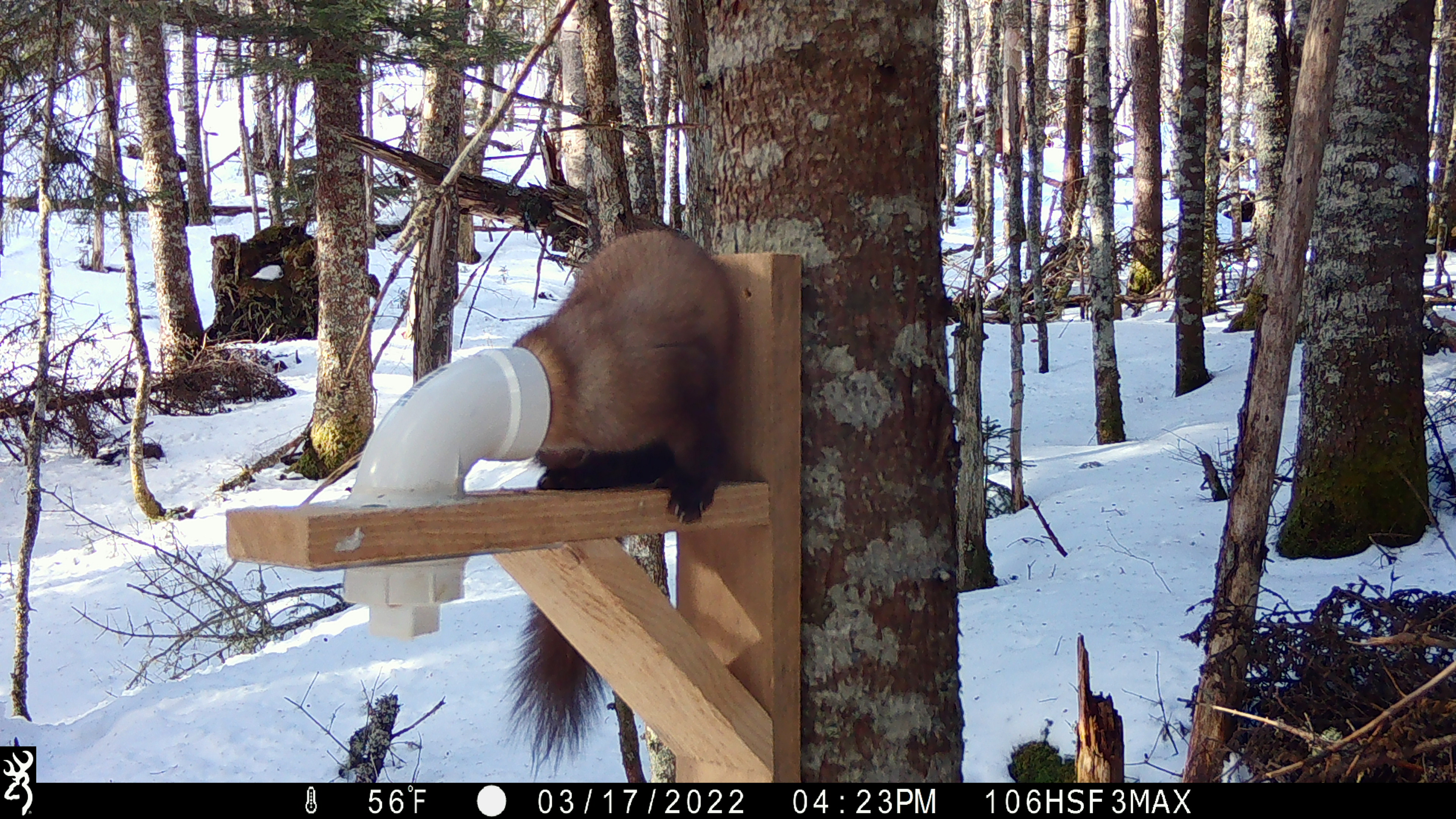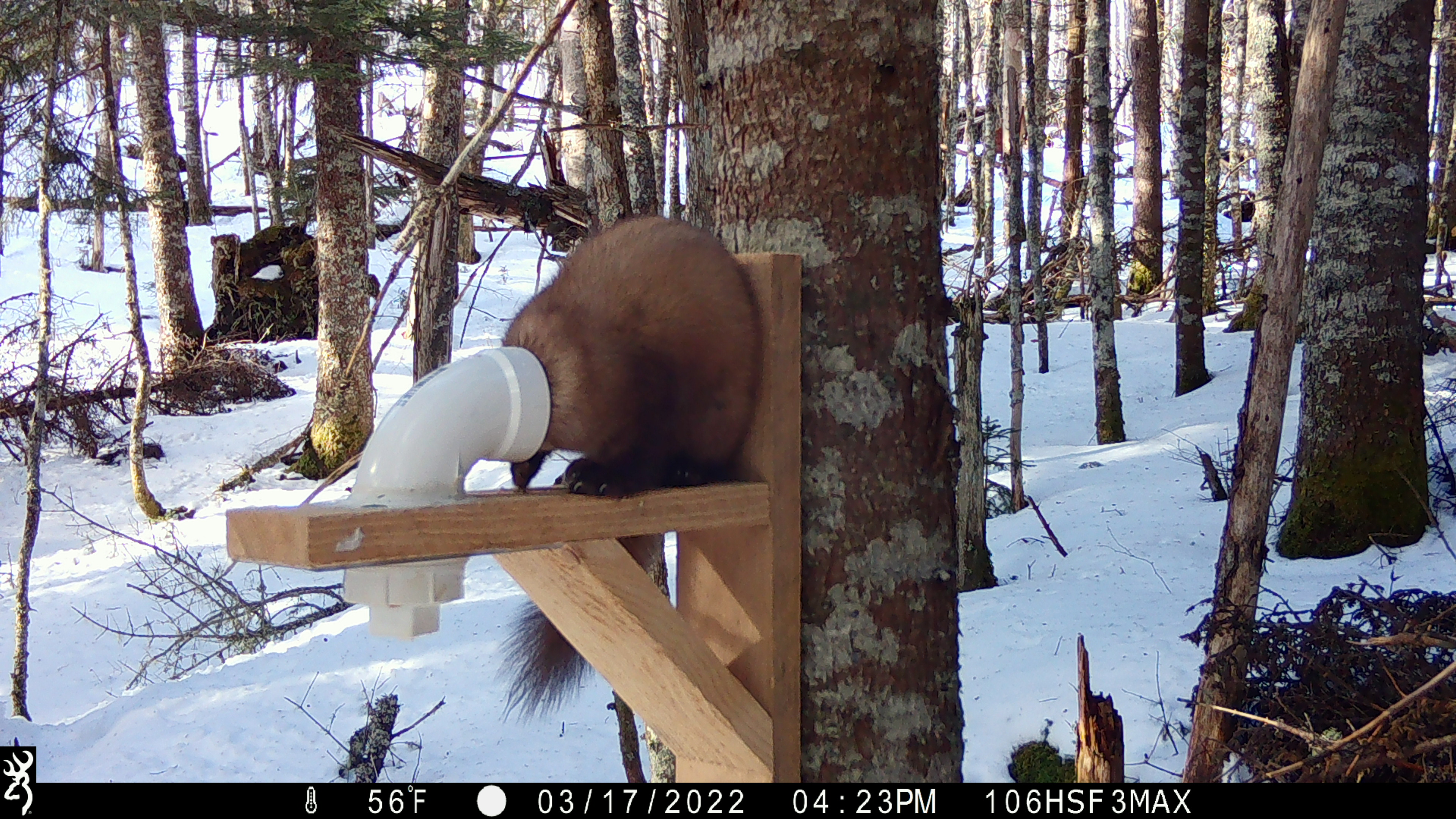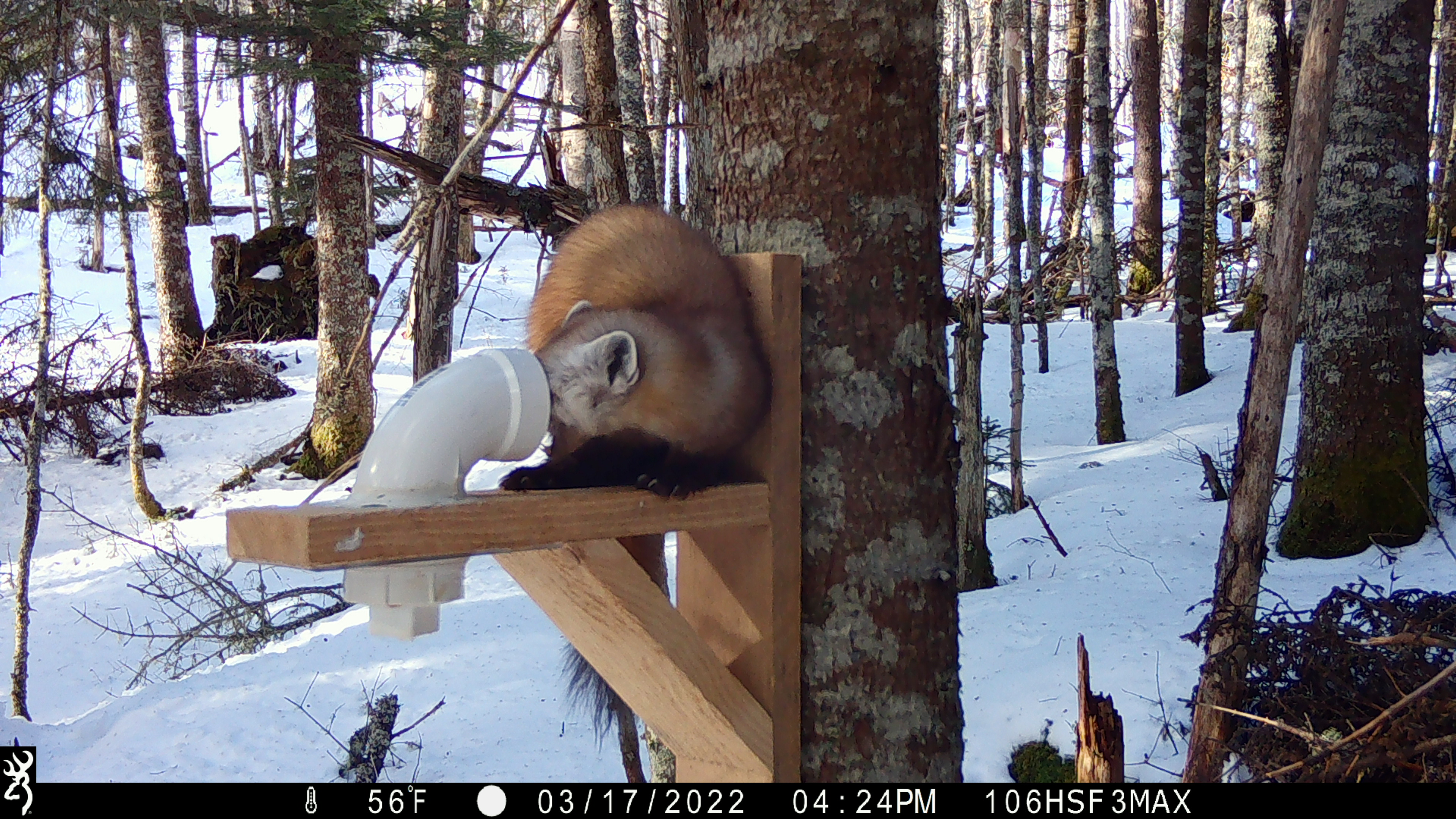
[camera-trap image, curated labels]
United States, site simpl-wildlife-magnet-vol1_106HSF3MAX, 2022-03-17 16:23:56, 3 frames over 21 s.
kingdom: Animalia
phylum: Chordata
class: Mammalia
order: Carnivora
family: Mustelidae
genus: Martes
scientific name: Martes americana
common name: american marten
American marten (Martes americana).